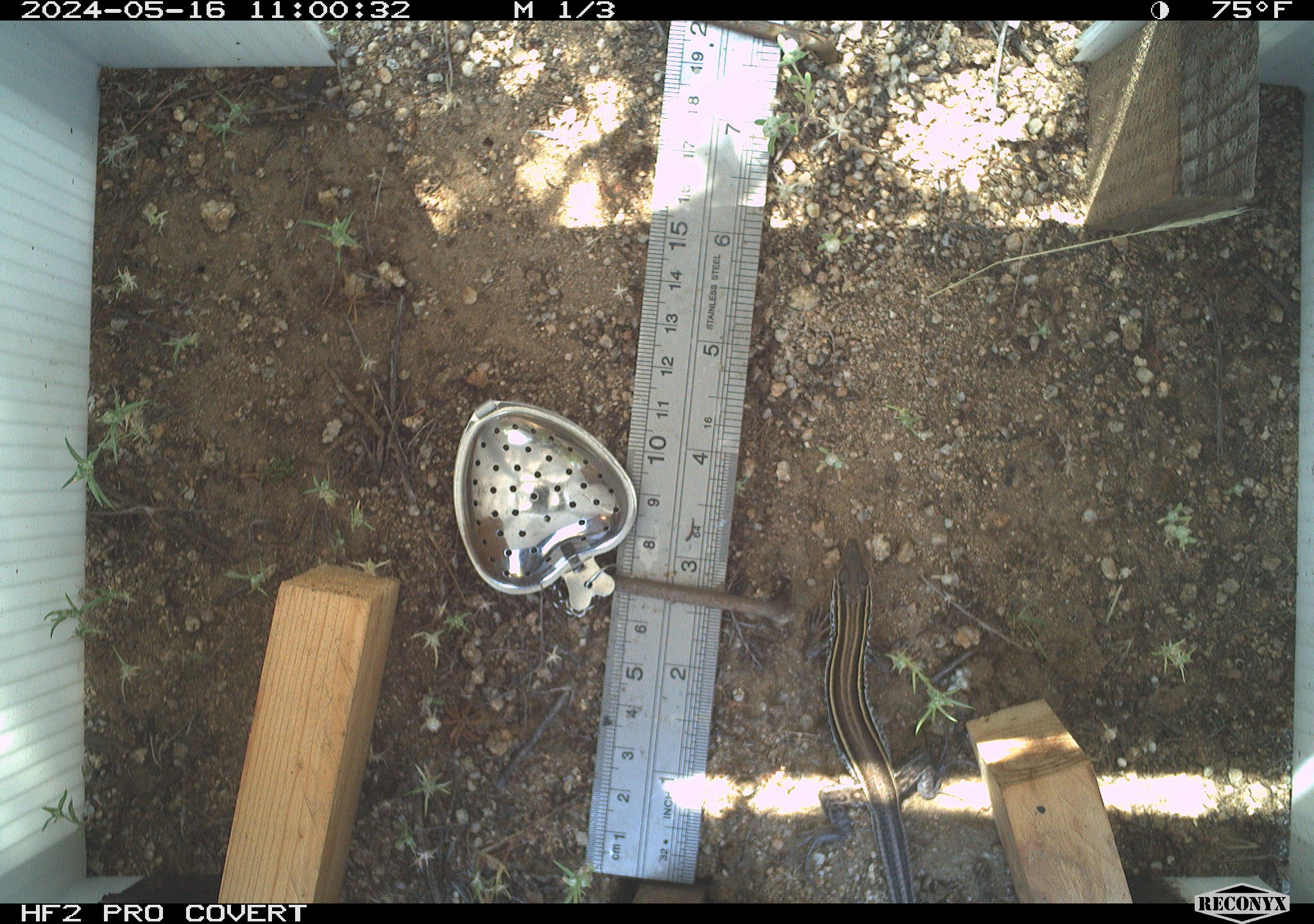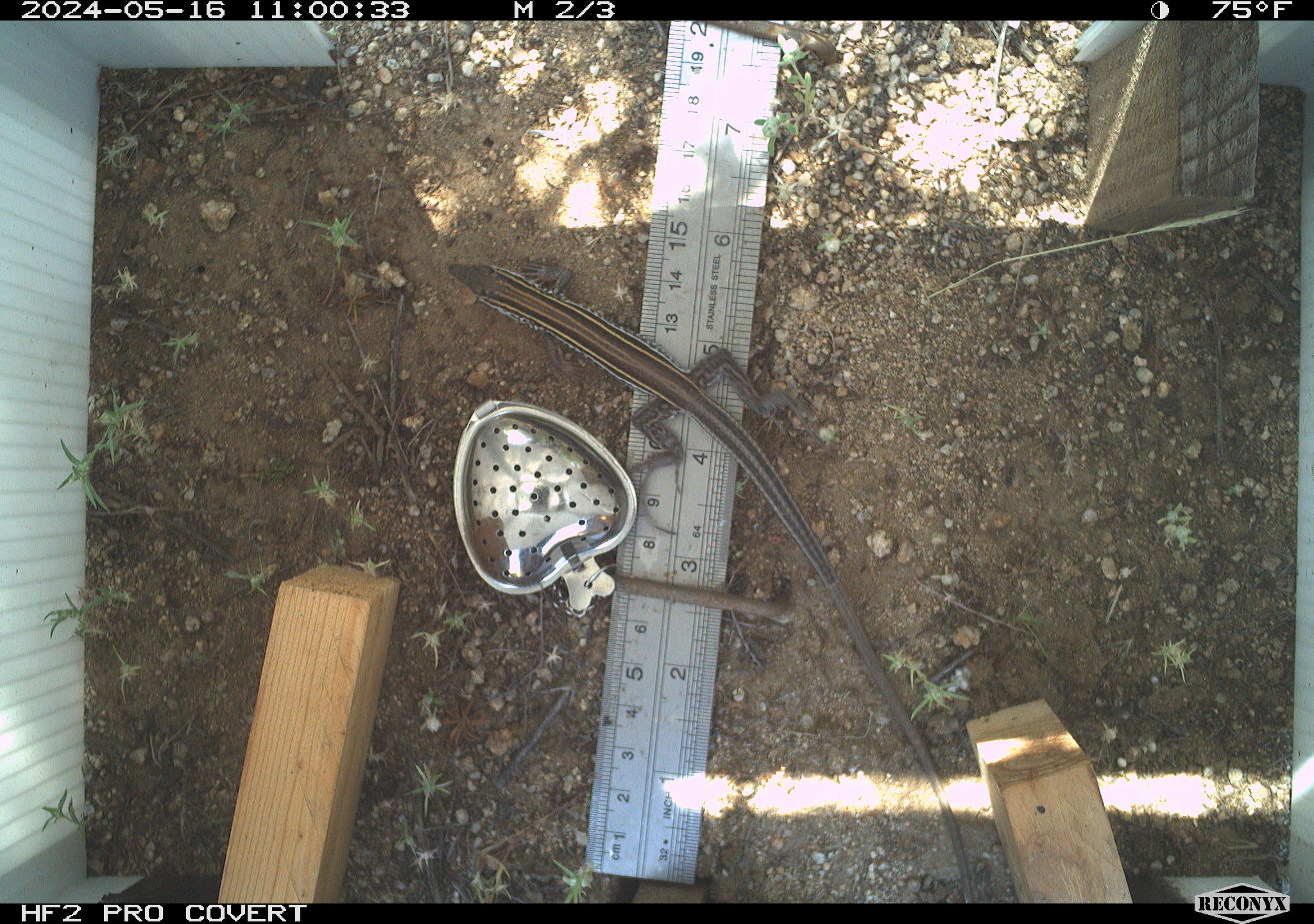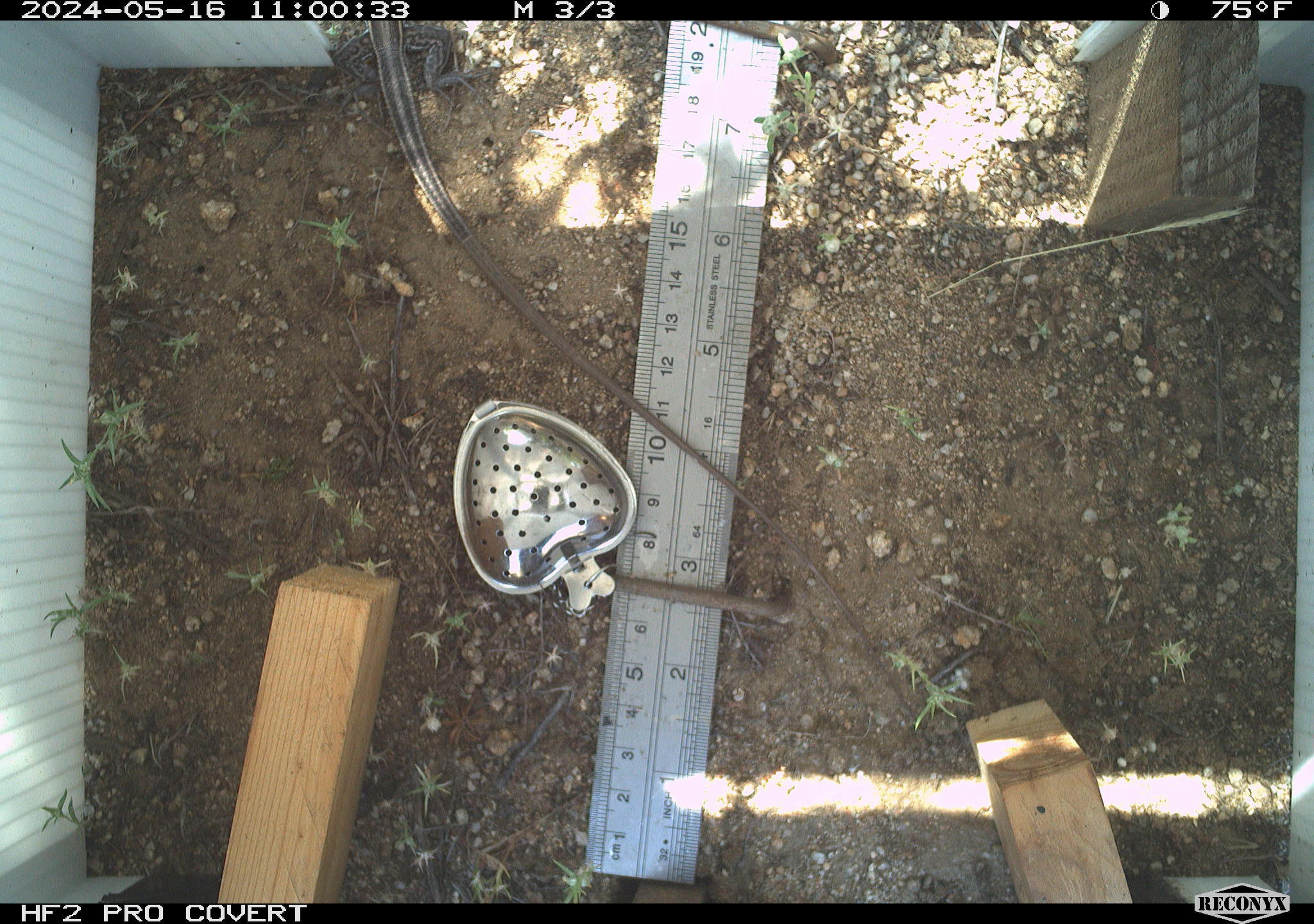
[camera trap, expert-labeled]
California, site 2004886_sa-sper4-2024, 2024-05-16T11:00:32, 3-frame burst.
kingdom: Animalia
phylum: Chordata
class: Reptilia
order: Squamata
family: Teiidae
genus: Aspidoscelis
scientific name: Aspidoscelis hyperythrus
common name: orange-throated whiptail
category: belding's orange-throated whiptail